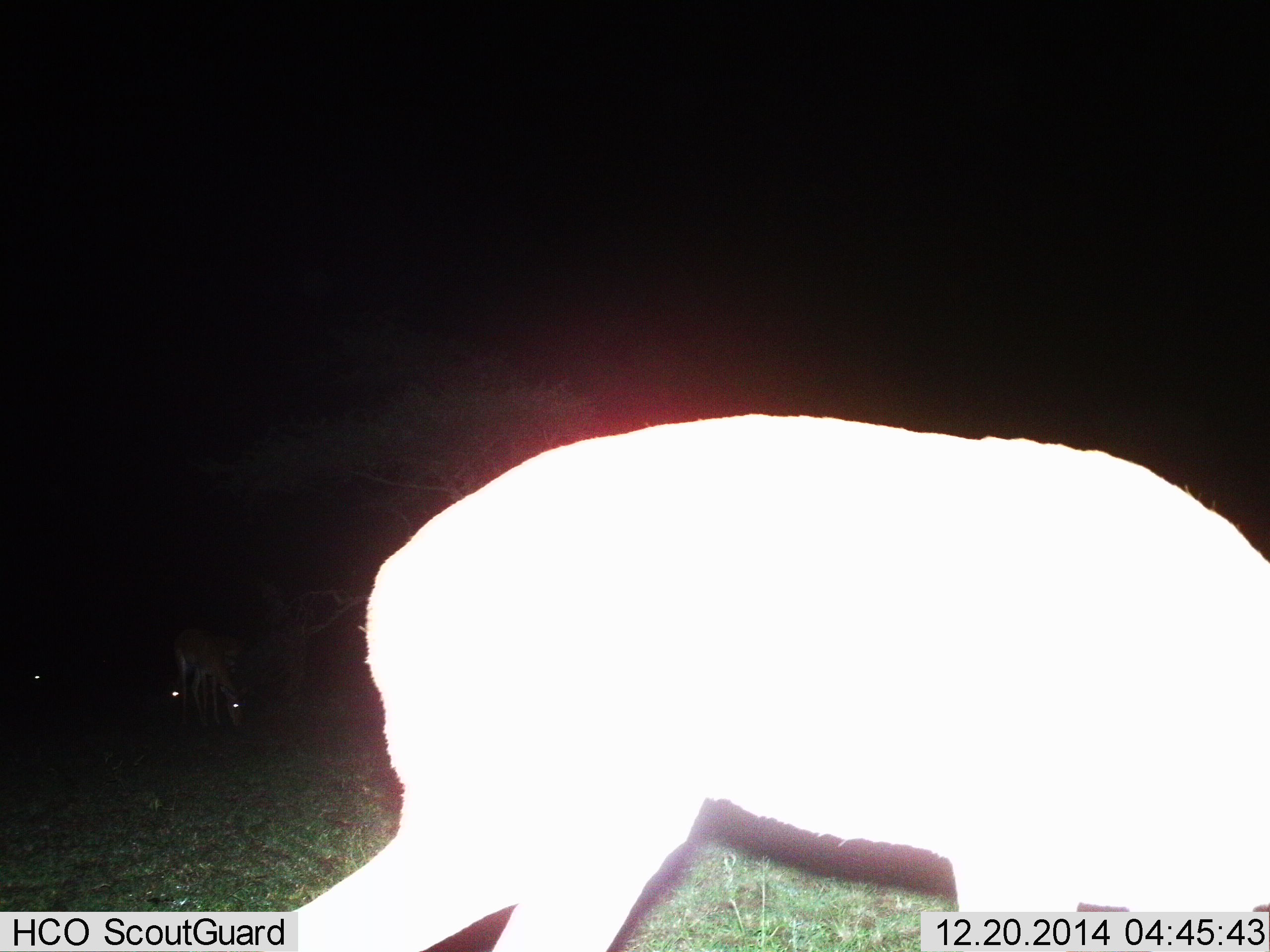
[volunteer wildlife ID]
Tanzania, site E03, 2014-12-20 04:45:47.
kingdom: Animalia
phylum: Chordata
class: Mammalia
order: Artiodactyla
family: Bovidae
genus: Aepyceros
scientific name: Aepyceros melampus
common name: impala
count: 4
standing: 20%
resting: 0%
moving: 10%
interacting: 0%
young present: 0%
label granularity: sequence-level